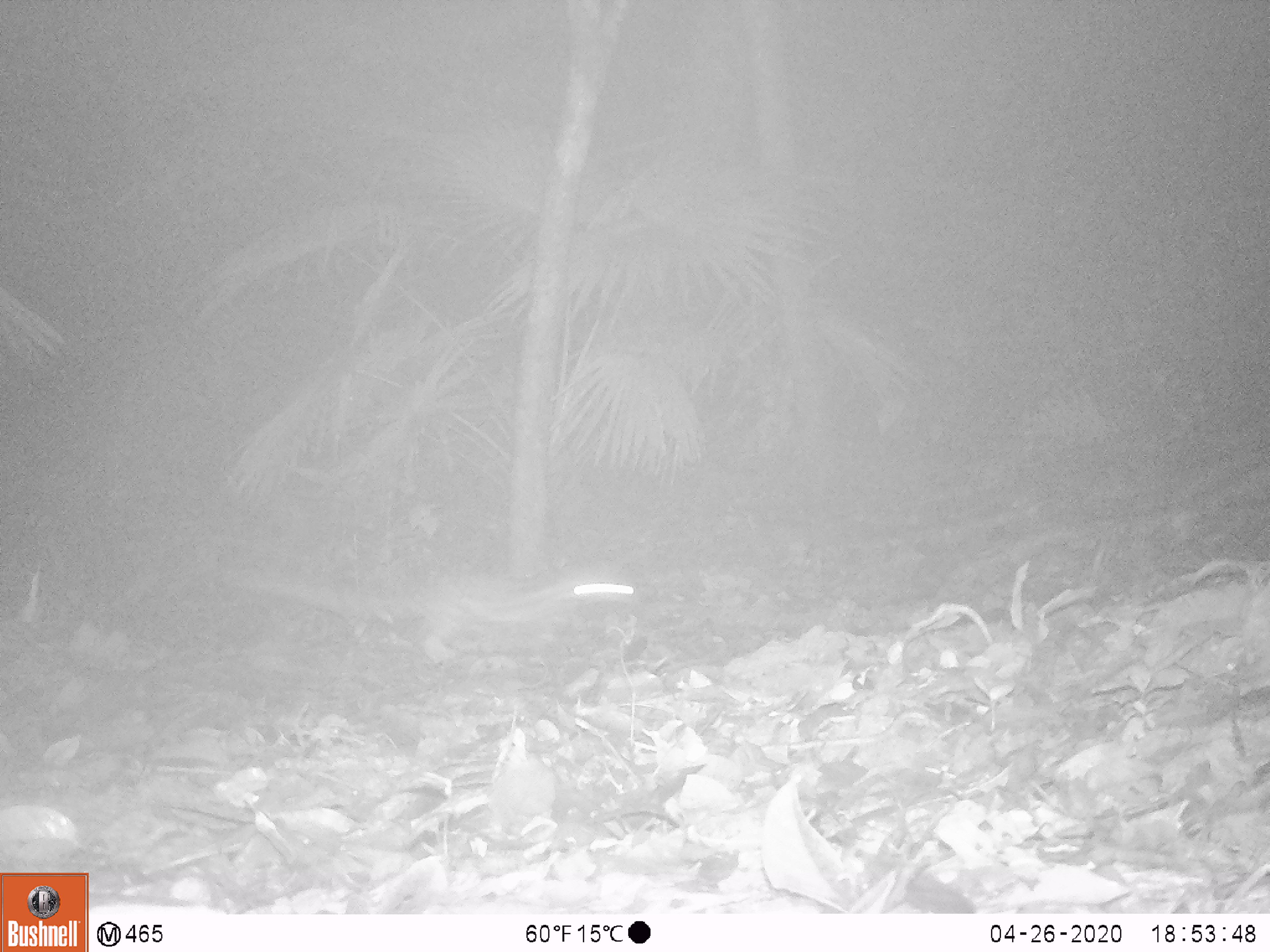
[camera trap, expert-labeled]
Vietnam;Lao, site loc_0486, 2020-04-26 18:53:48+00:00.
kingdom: Animalia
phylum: Chordata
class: Mammalia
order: Carnivora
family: Viverridae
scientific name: Paradoxurinae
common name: palm civet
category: unidentified palm civet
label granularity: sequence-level